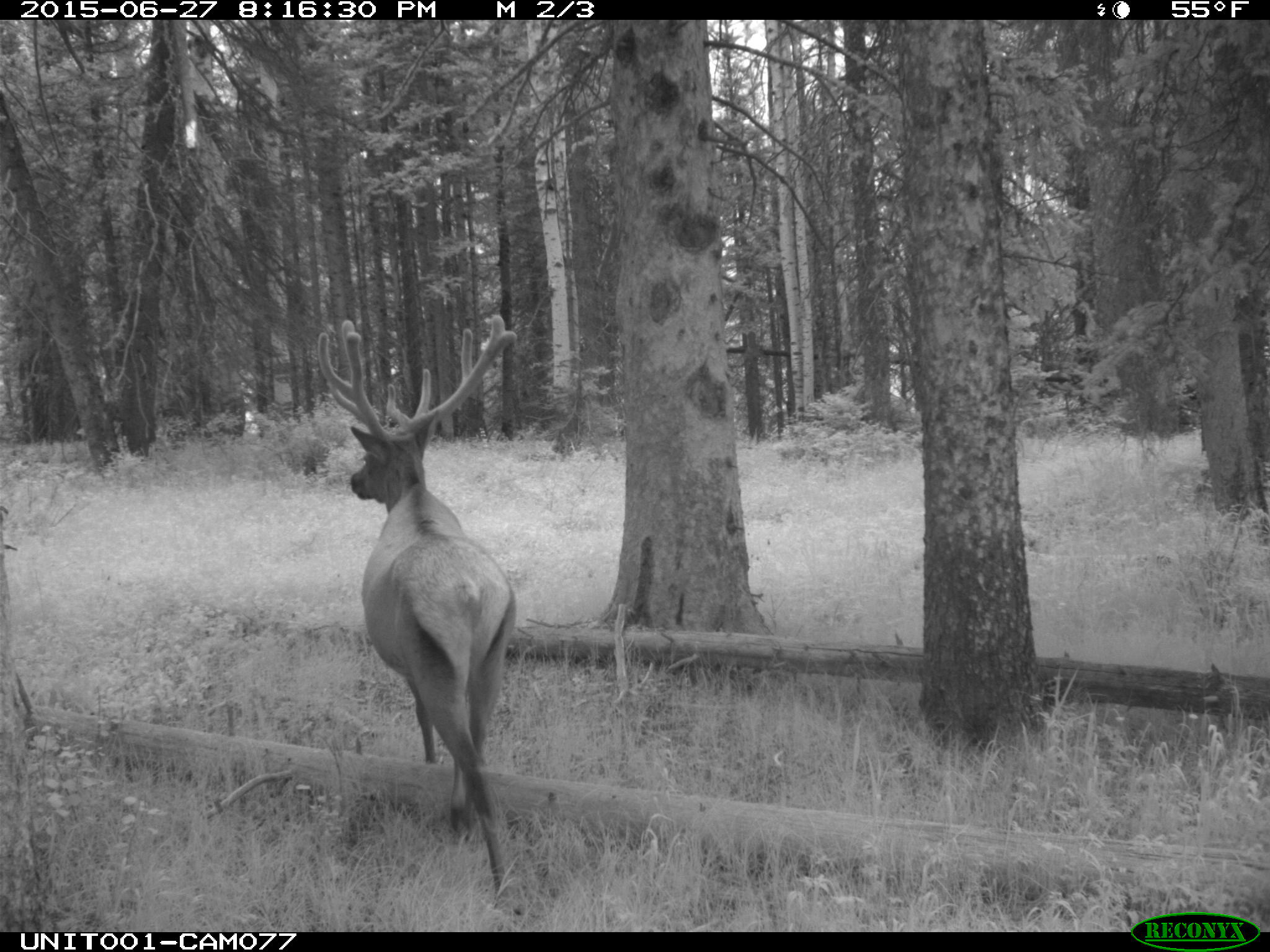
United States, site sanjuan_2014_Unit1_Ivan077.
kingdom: Animalia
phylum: Chordata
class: Mammalia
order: Artiodactyla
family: Cervidae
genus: Cervus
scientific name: Cervus elaphus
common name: red deer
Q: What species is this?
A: Cervus elaphus (red deer).